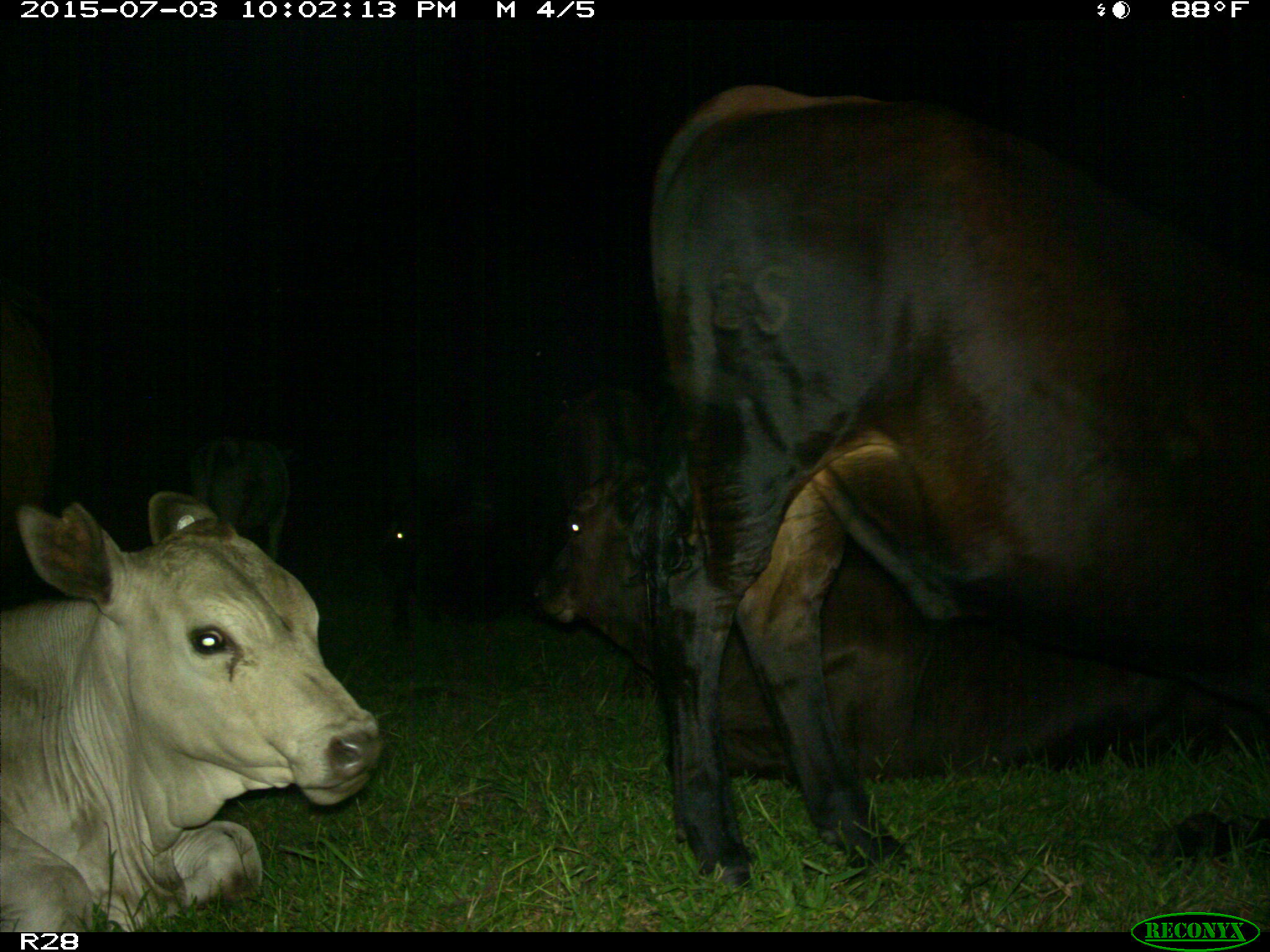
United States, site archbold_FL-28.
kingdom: Animalia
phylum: Chordata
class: Mammalia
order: Artiodactyla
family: Bovidae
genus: Bos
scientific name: Bos taurus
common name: domestic cow